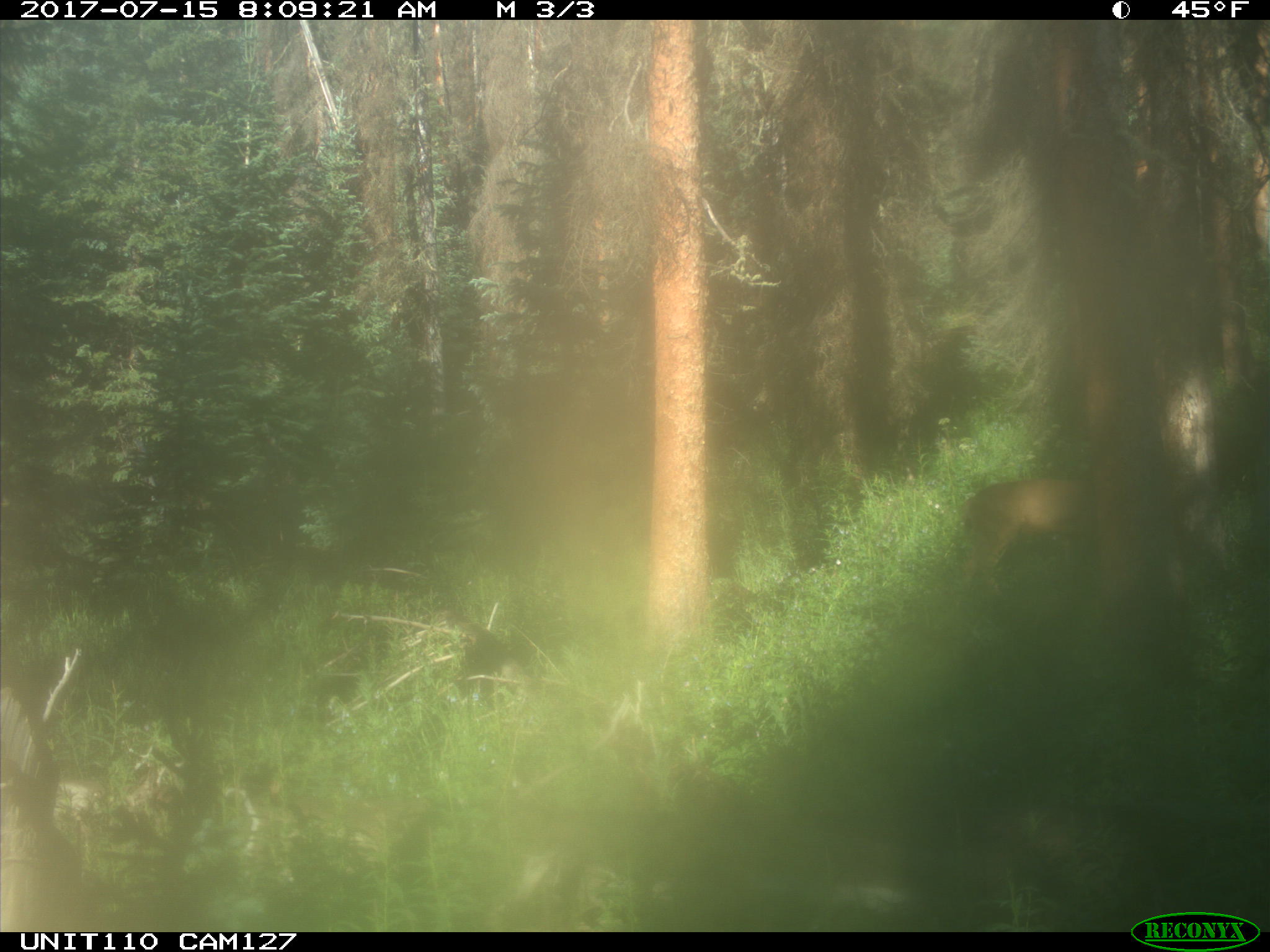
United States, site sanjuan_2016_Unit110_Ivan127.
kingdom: Animalia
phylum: Chordata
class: Mammalia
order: Artiodactyla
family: Cervidae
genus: Odocoileus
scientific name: Odocoileus hemionus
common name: mule deer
Odocoileus hemionus (mule deer).